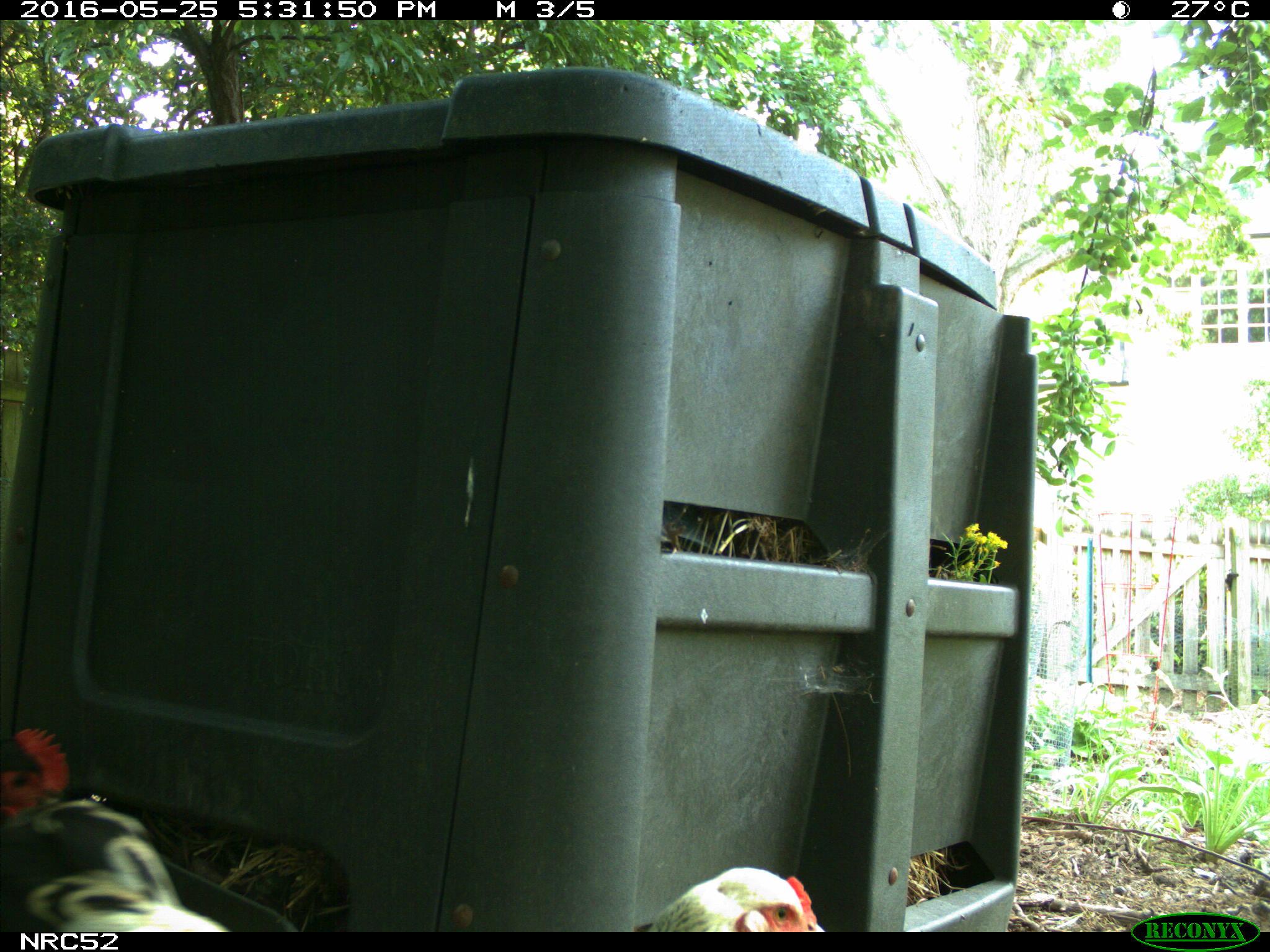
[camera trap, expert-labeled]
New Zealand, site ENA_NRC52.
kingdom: Animalia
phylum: Chordata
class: Aves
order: Galliformes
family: Phasianidae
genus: Gallus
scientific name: Gallus gallus domesticus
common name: chicken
Chicken (Gallus gallus domesticus).